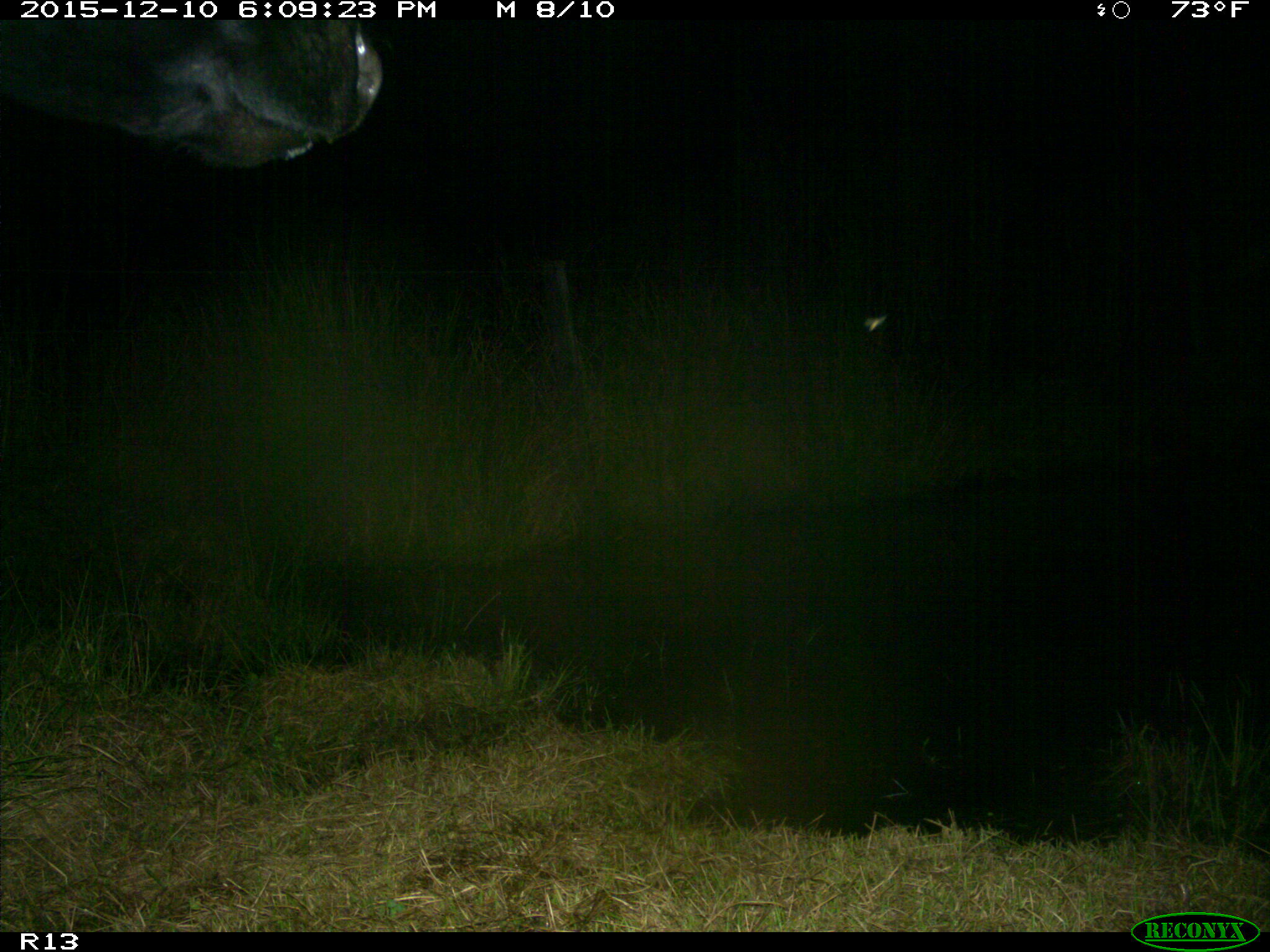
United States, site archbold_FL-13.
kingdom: Animalia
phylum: Chordata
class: Mammalia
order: Artiodactyla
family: Bovidae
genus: Bos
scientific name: Bos taurus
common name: domestic cow